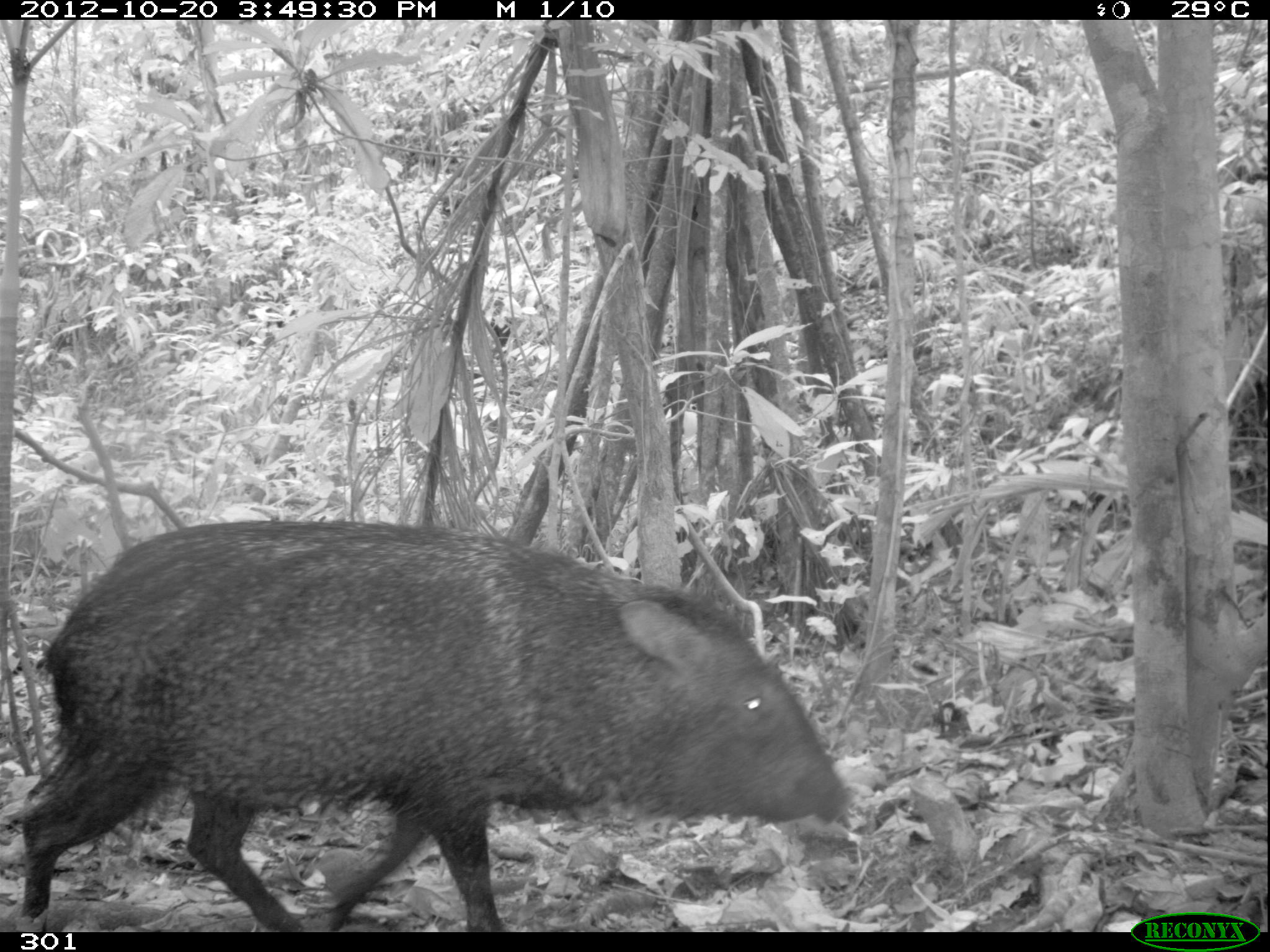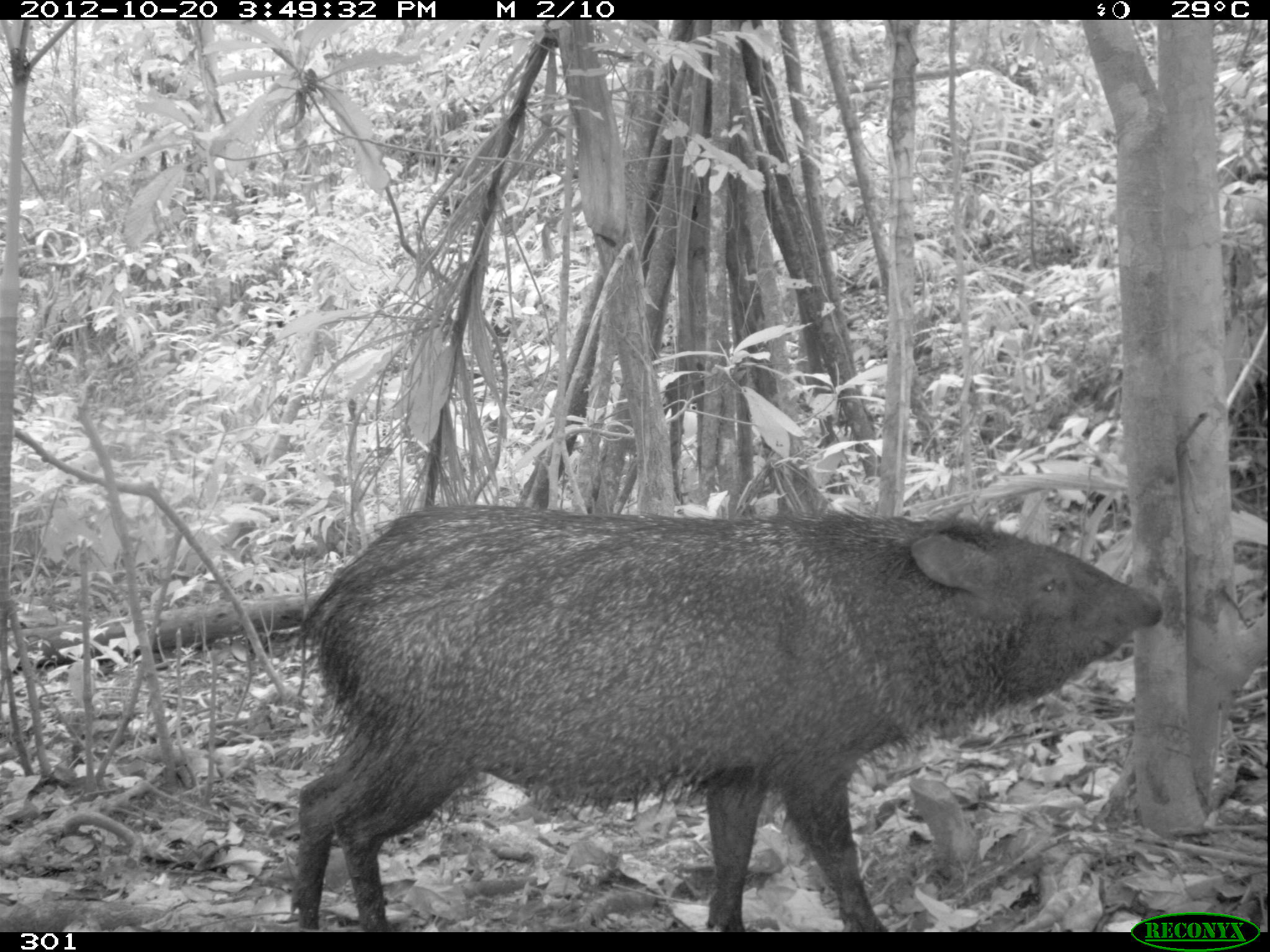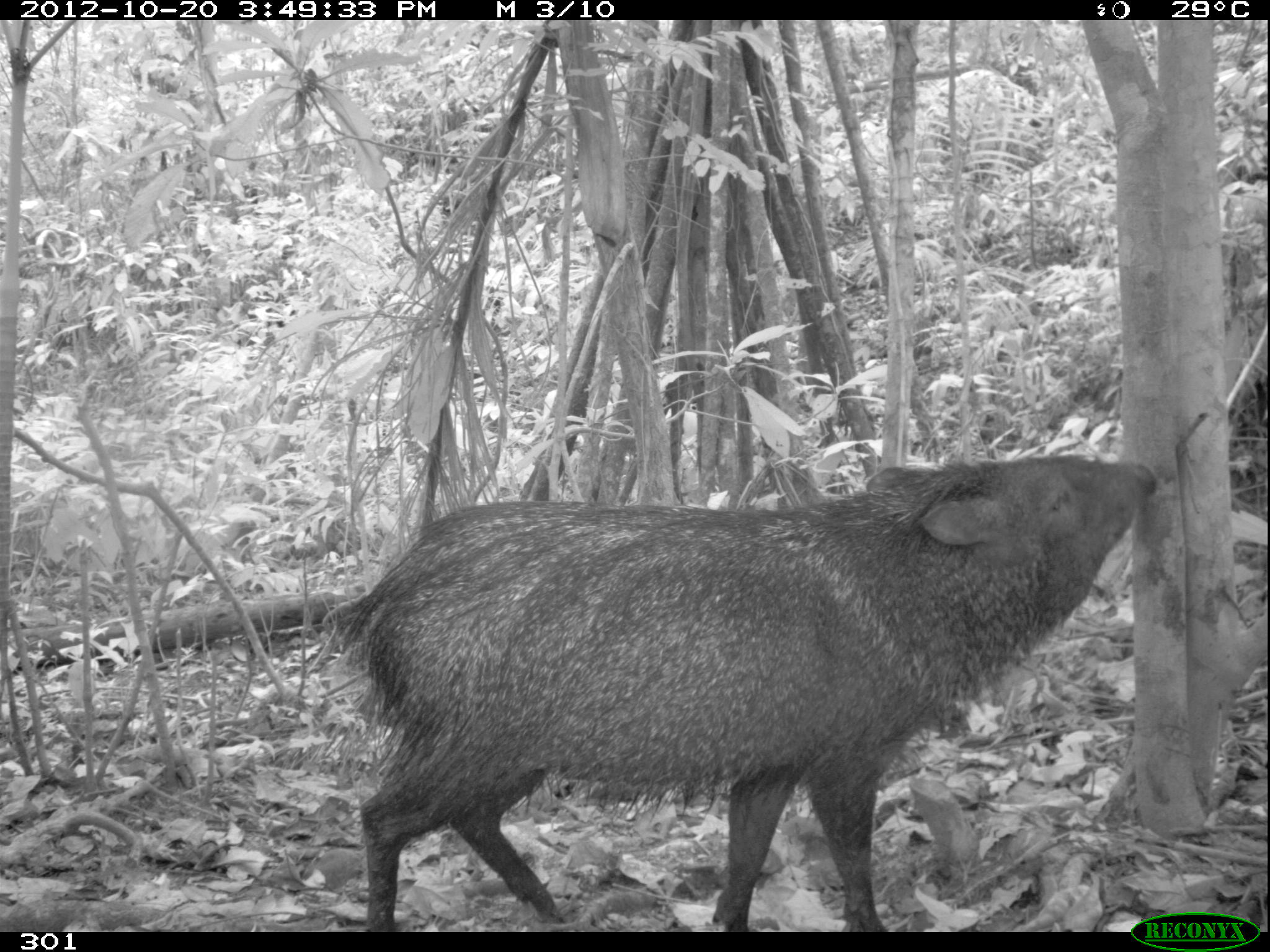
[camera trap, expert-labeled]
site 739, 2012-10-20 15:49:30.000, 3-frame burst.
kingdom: Animalia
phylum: Chordata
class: Mammalia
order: Artiodactyla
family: Tayassuidae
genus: Pecari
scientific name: Pecari tajacu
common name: collared peccary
Pecari tajacu (collared peccary).